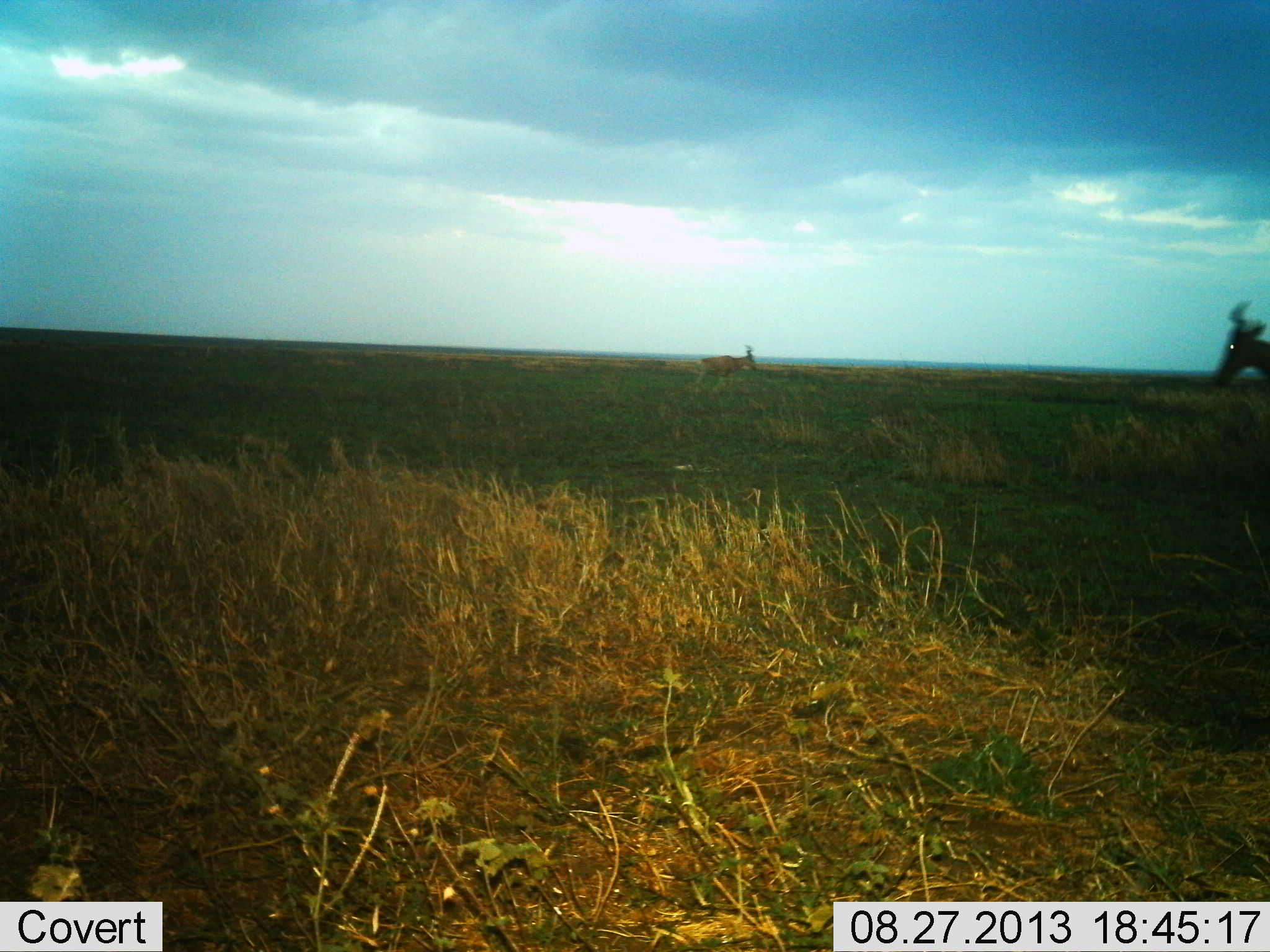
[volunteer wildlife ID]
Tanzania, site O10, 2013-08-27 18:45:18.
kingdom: Animalia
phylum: Chordata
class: Mammalia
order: Artiodactyla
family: Bovidae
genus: Alcelaphus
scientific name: Alcelaphus buselaphus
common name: hartebeest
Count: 2.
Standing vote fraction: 54%.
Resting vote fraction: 0%.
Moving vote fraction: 77%.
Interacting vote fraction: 0%.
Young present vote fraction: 0%.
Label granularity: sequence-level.